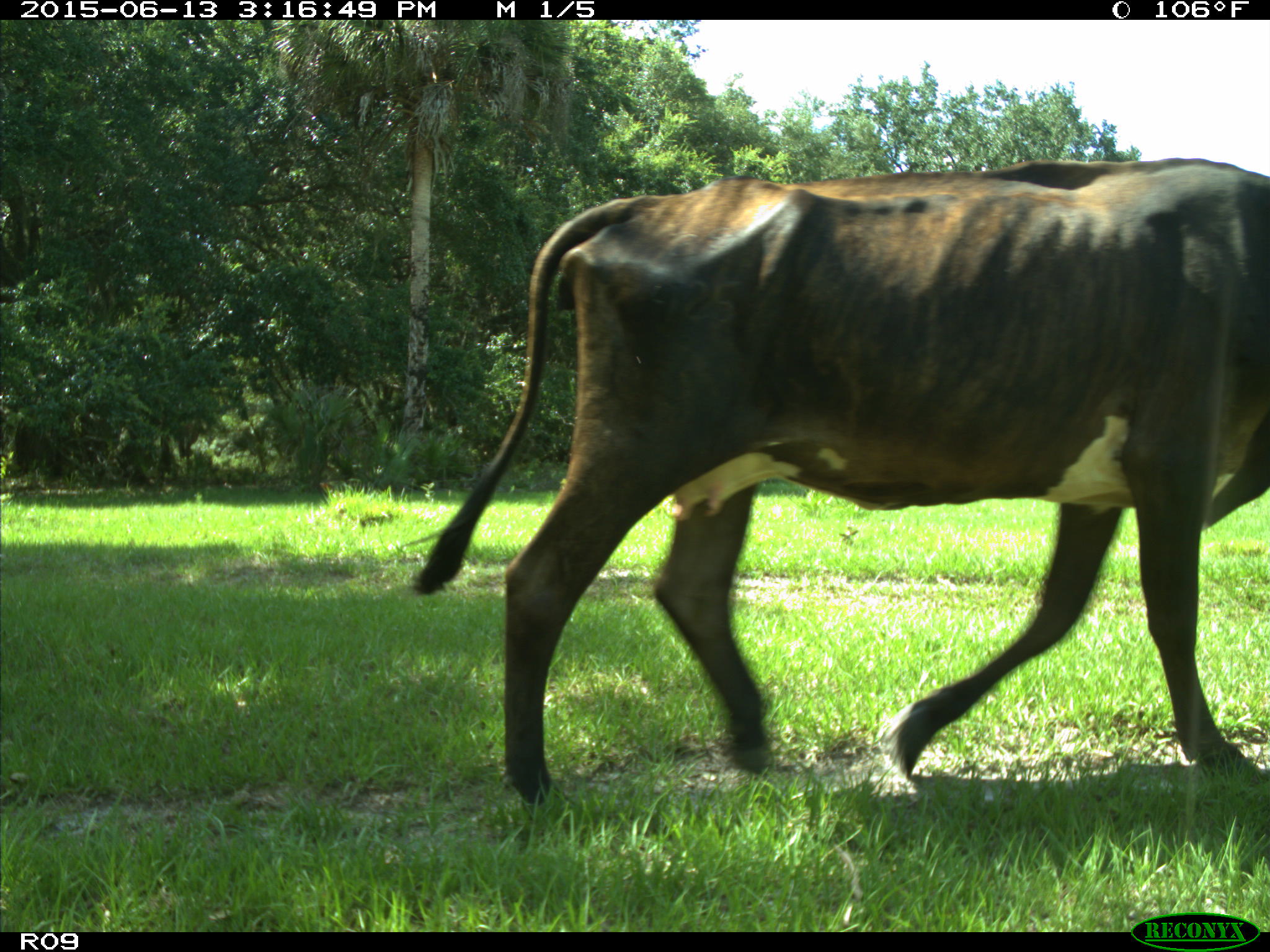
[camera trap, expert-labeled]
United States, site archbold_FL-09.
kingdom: Animalia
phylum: Chordata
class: Mammalia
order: Artiodactyla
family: Bovidae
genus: Bos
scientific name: Bos taurus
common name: domestic cow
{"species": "Bos taurus (domestic cow)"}